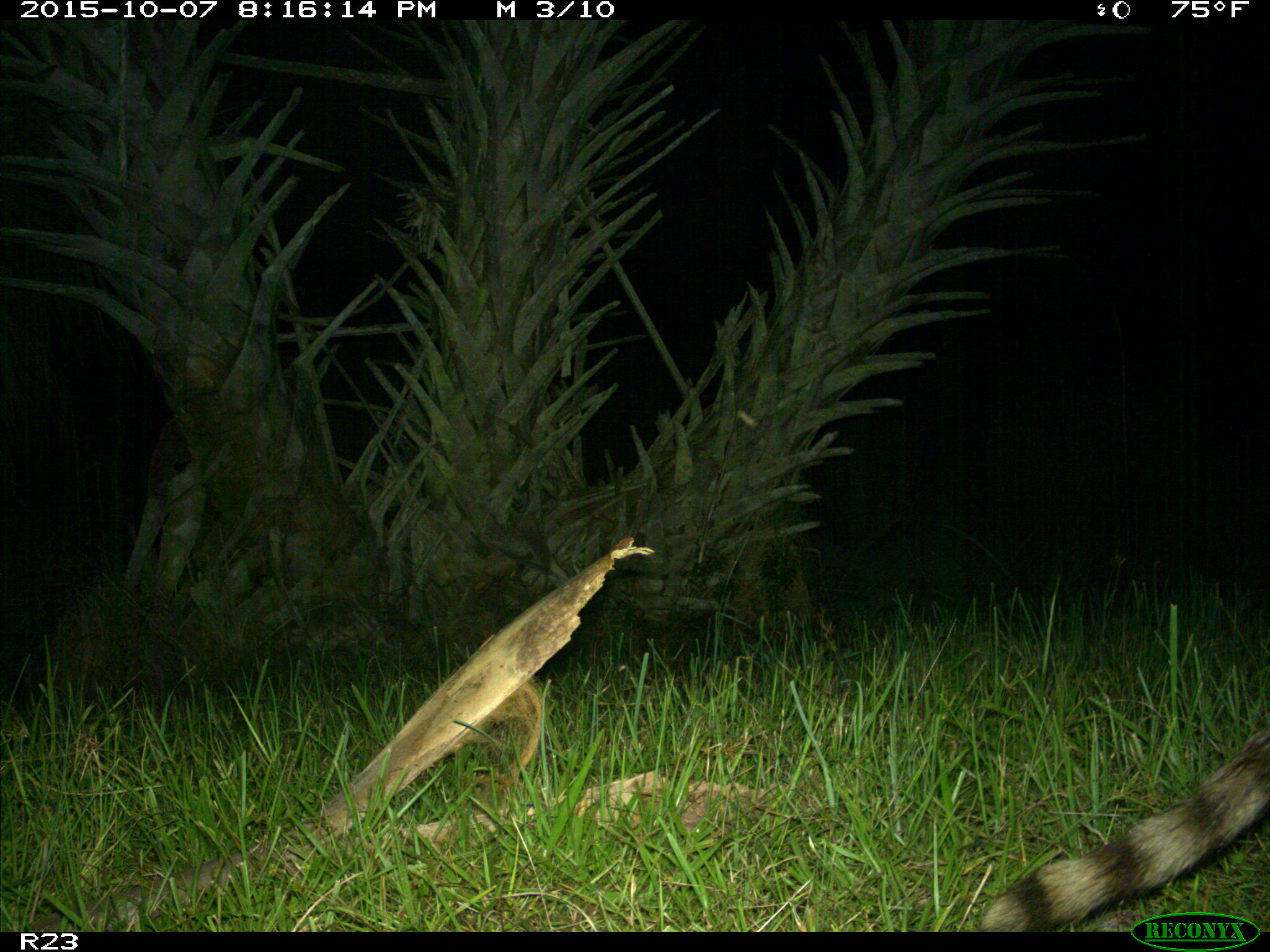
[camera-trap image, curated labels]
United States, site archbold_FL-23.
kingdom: Animalia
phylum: Chordata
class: Mammalia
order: Carnivora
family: Procyonidae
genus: Procyon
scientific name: Procyon lotor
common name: common raccoon